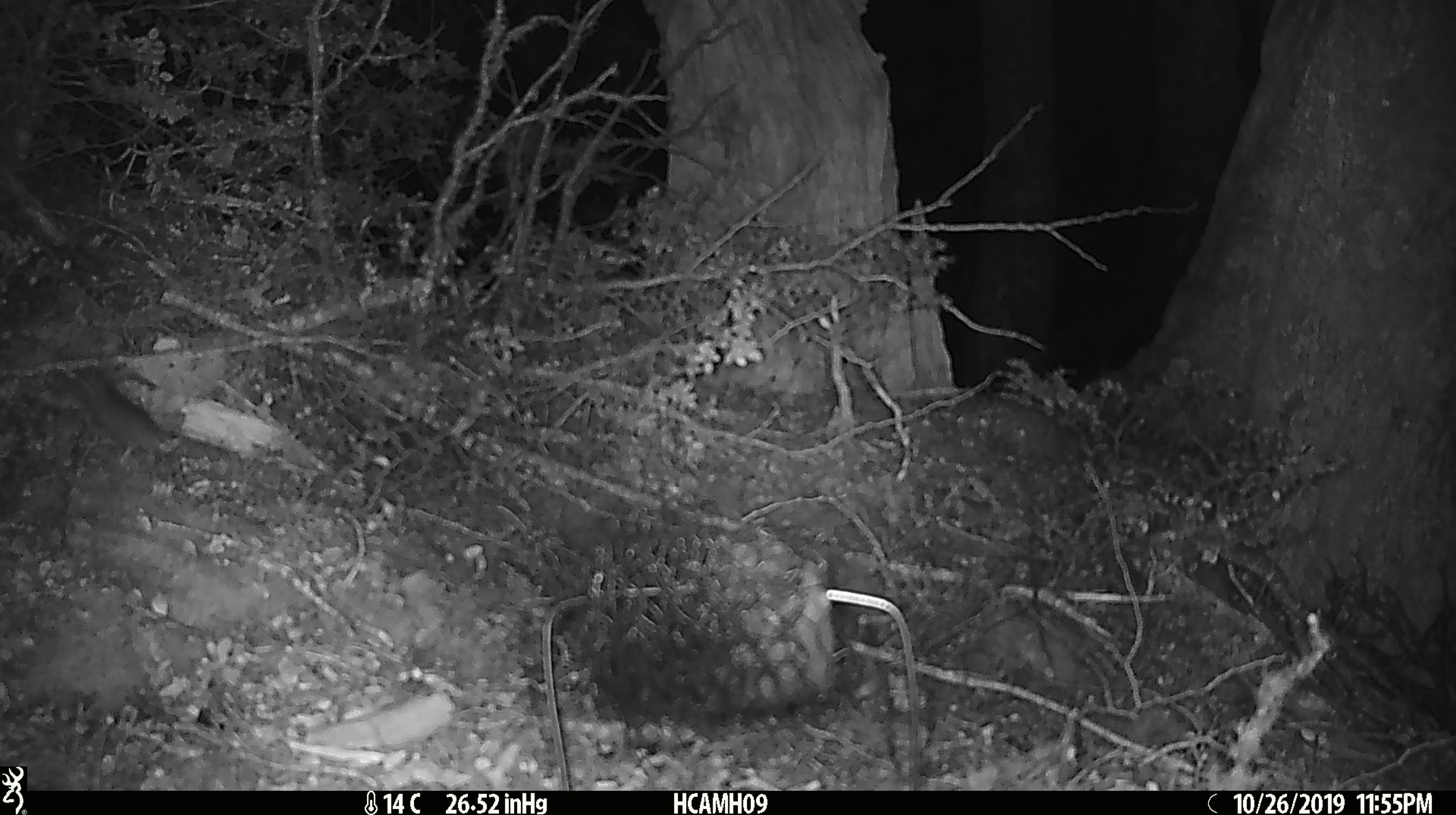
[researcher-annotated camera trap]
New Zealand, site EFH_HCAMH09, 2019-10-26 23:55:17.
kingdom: Animalia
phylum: Chordata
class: Mammalia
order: Rodentia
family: Muridae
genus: Mus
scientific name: Mus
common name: mouse